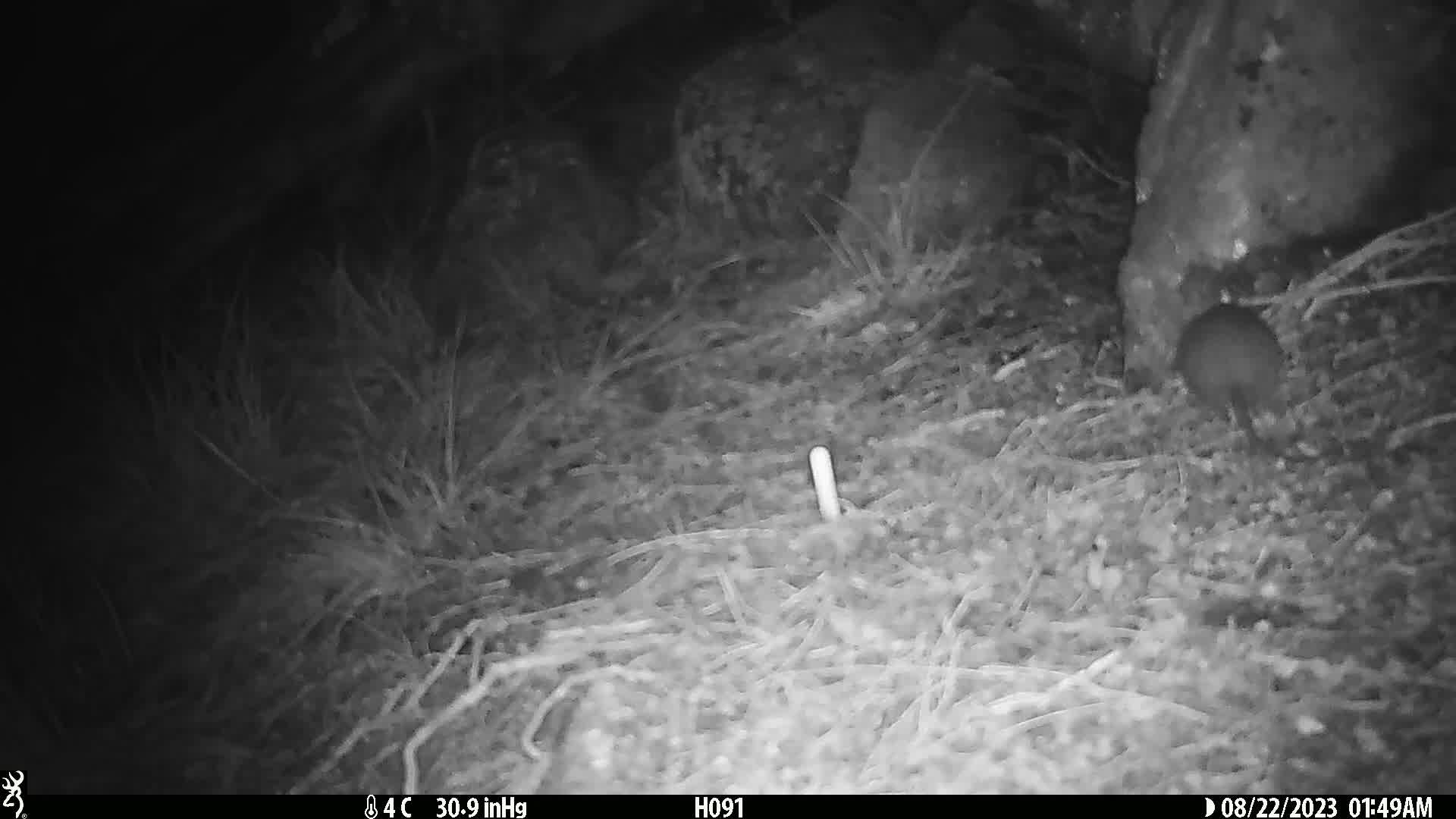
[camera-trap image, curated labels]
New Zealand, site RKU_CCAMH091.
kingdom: Animalia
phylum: Chordata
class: Mammalia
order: Rodentia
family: Muridae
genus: Rattus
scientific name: Rattus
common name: rat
Rat (Rattus).